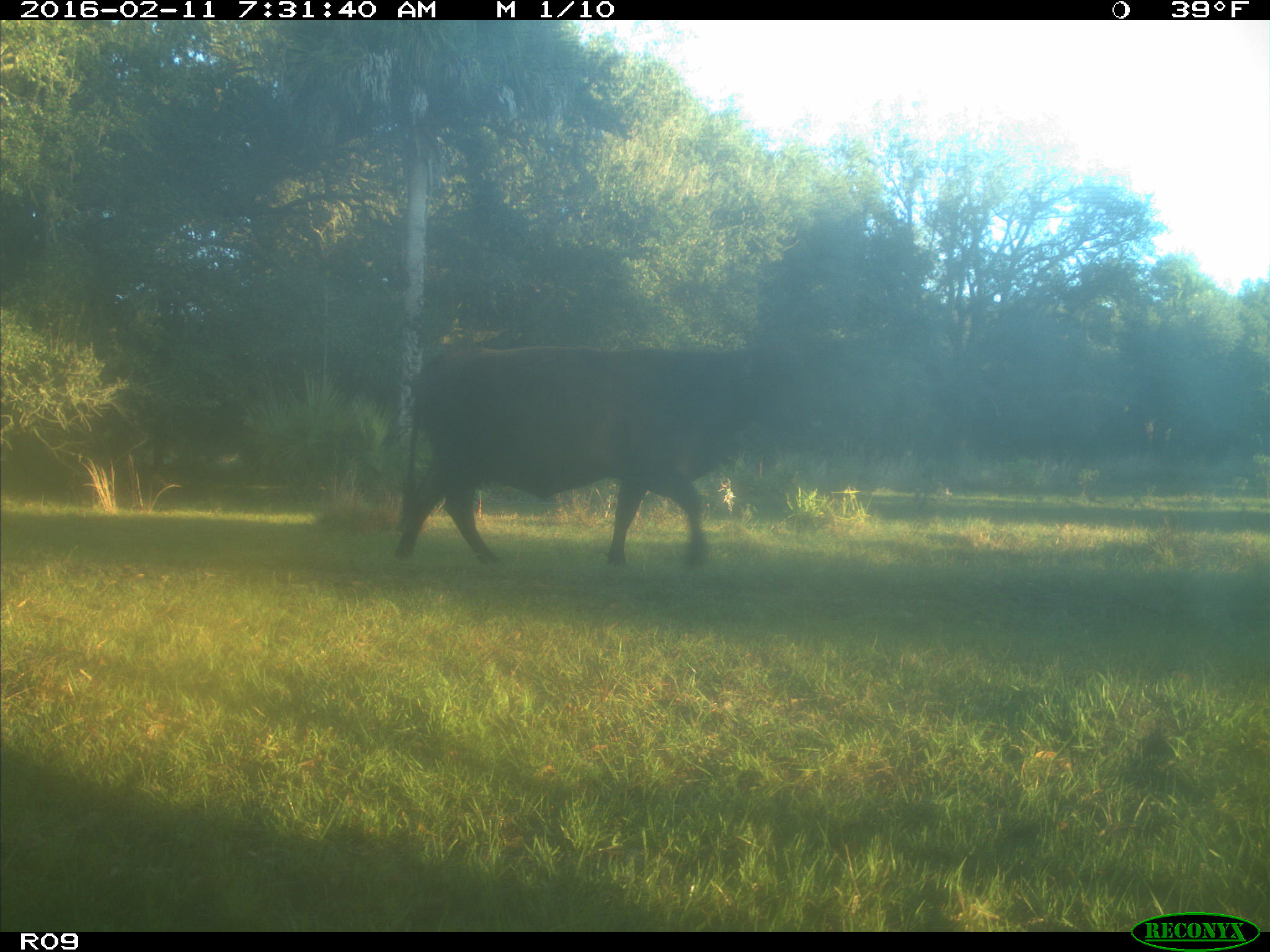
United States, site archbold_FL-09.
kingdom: Animalia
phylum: Chordata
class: Mammalia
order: Artiodactyla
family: Bovidae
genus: Bos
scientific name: Bos taurus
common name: domestic cow